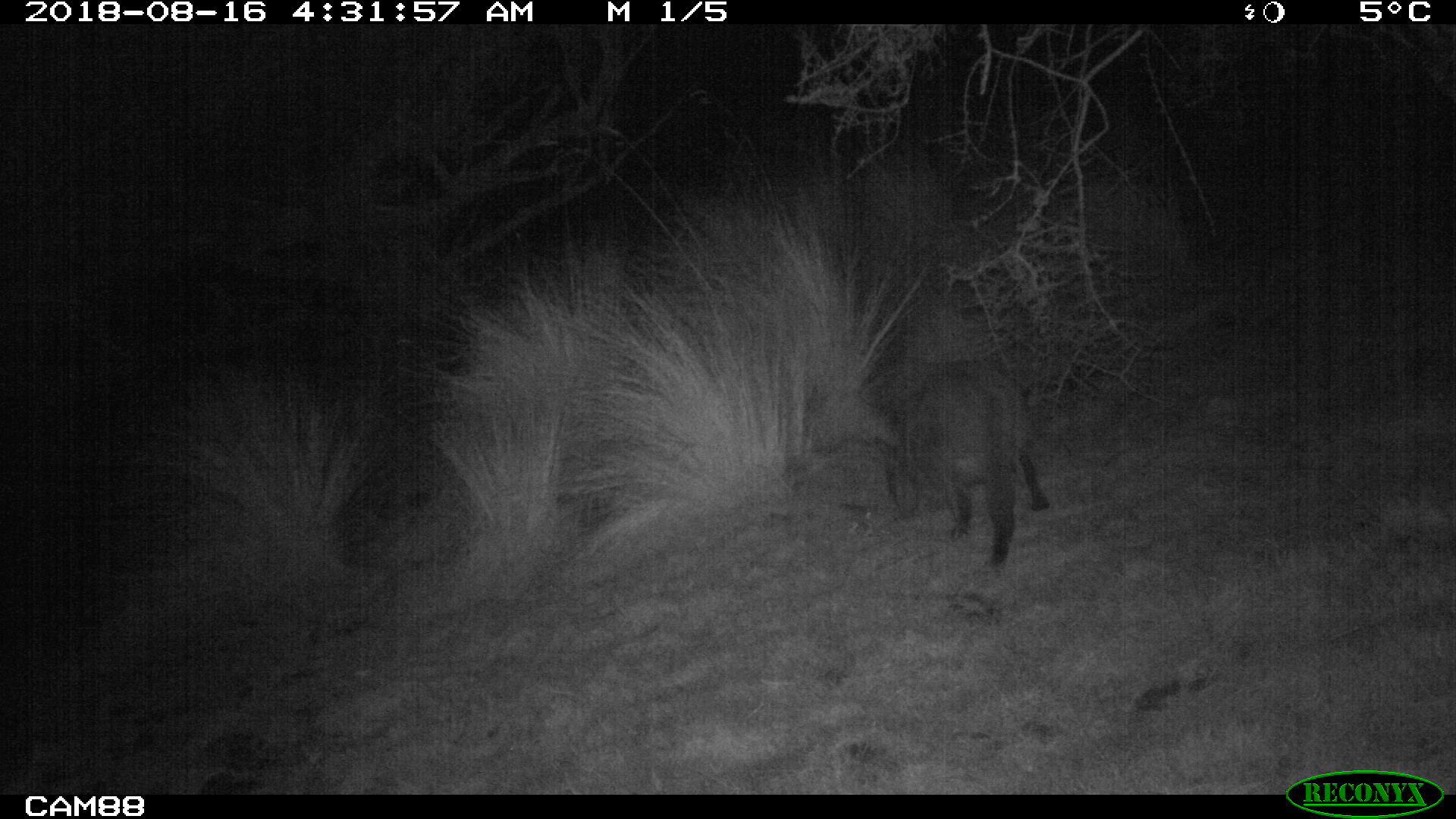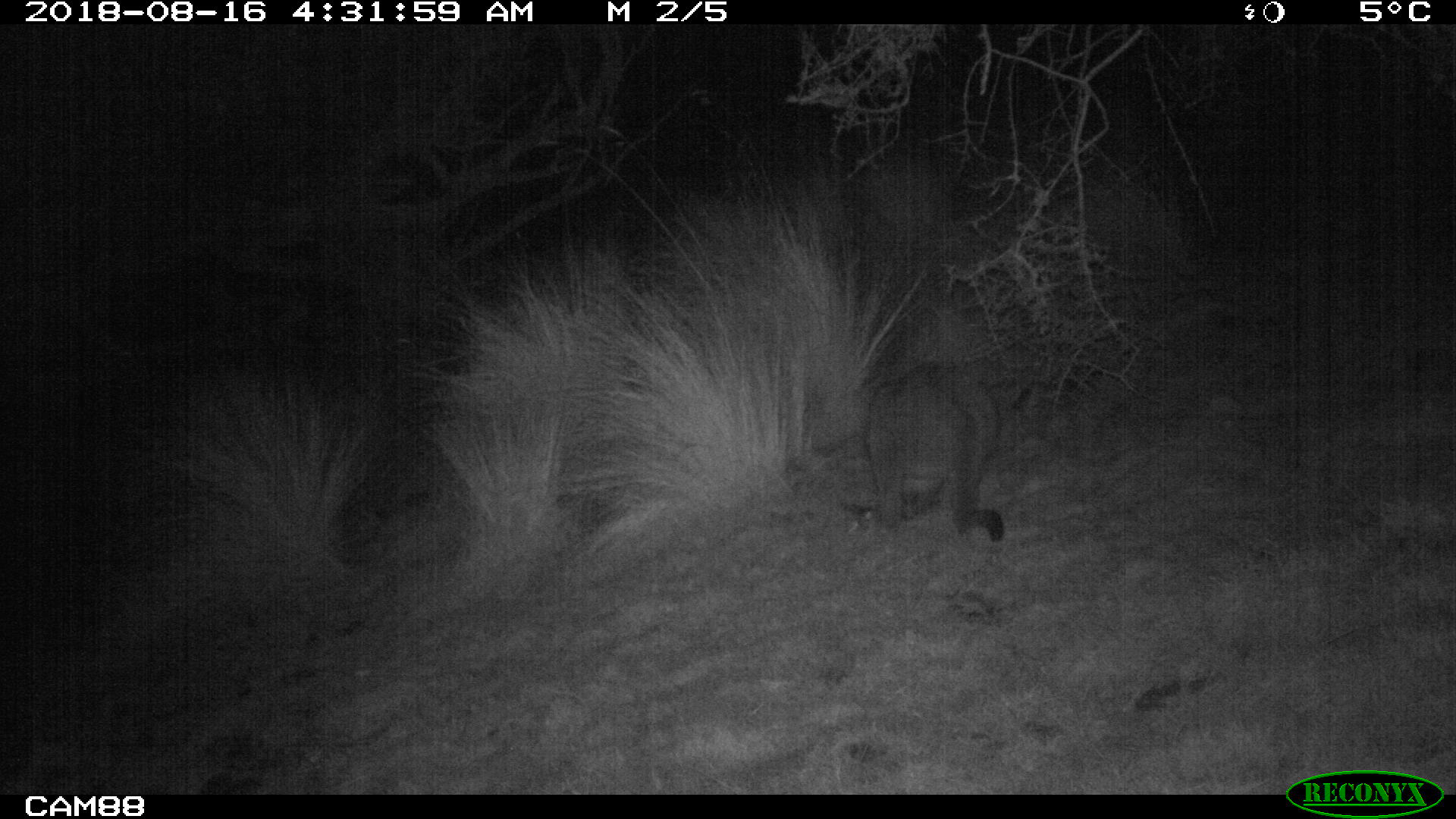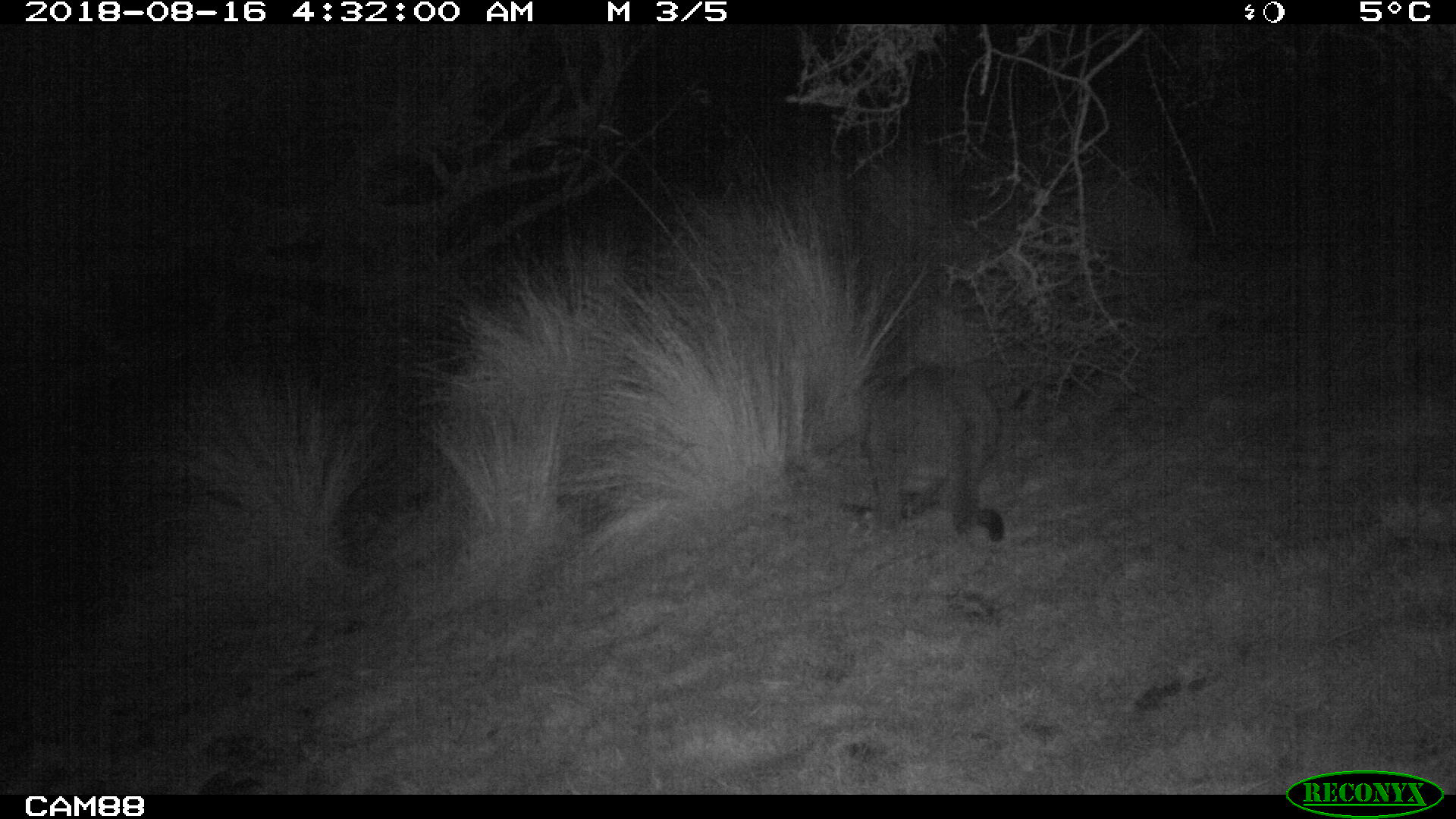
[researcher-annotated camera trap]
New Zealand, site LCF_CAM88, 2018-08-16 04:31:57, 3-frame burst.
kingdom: Animalia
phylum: Chordata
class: Mammalia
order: Diprotodontia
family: Macropodidae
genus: Notamacropus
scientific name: Notamacropus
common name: wallaby